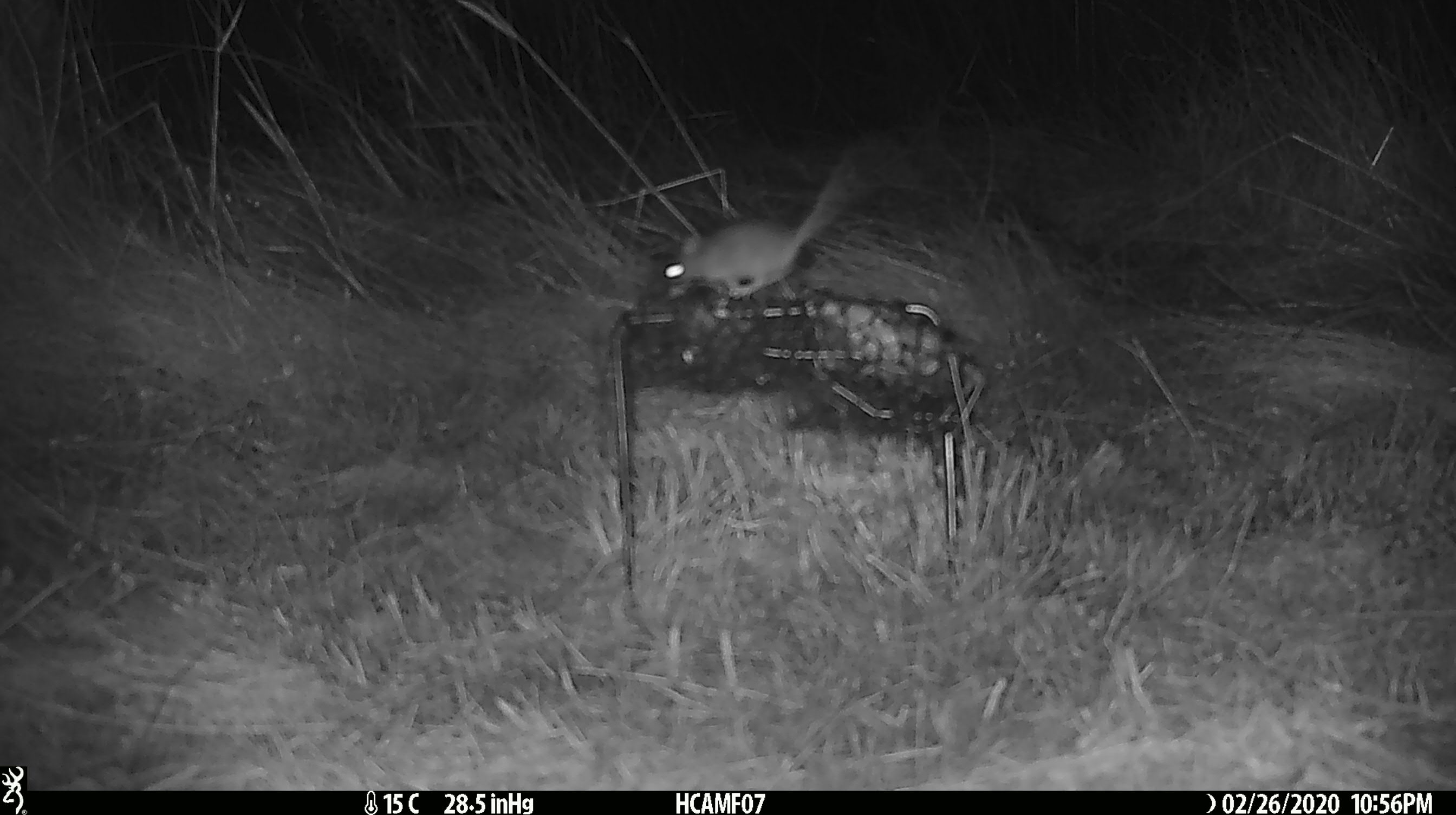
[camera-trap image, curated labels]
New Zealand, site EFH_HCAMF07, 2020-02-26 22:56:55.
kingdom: Animalia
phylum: Chordata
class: Mammalia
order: Rodentia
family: Muridae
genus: Mus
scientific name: Mus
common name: mouse